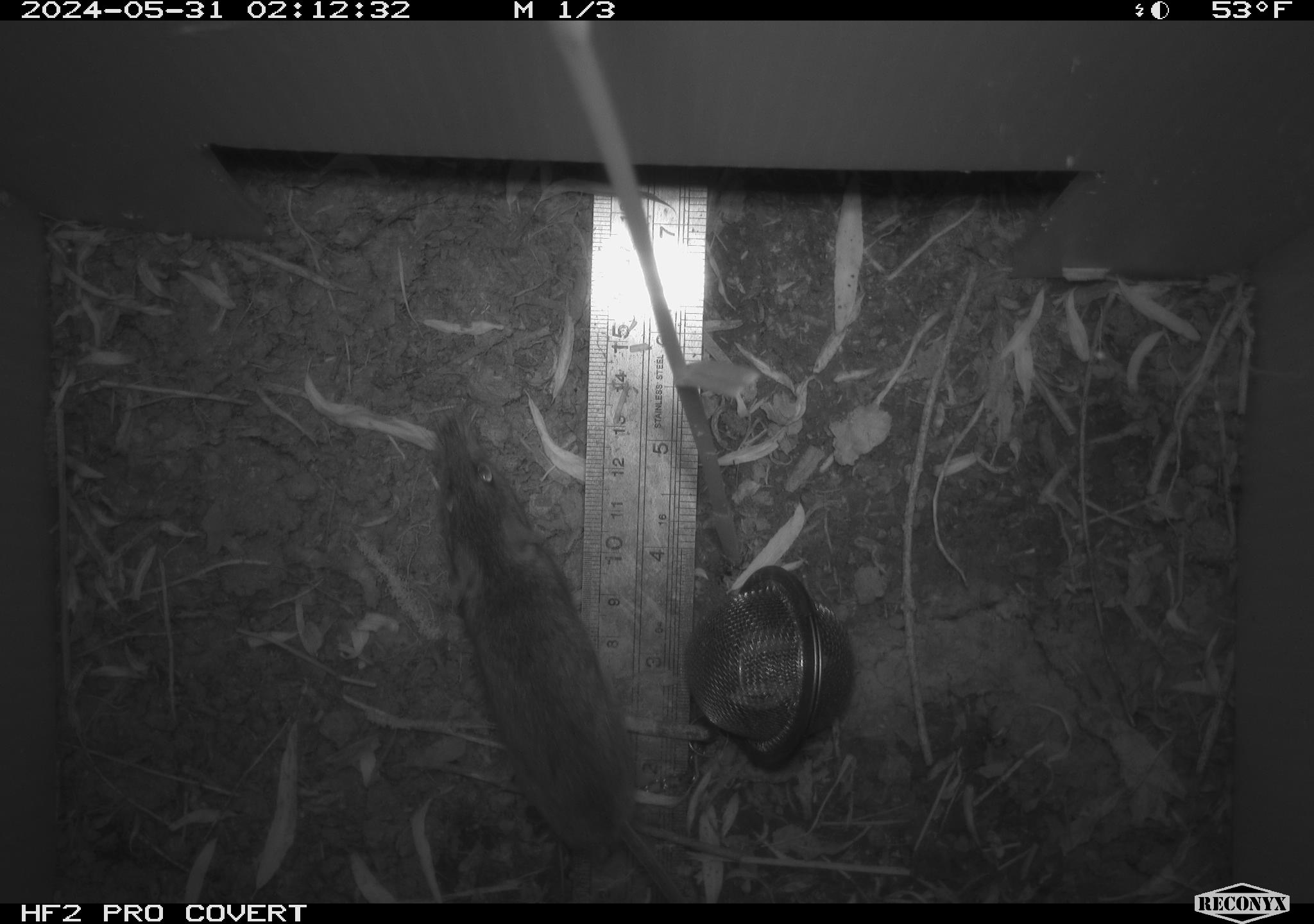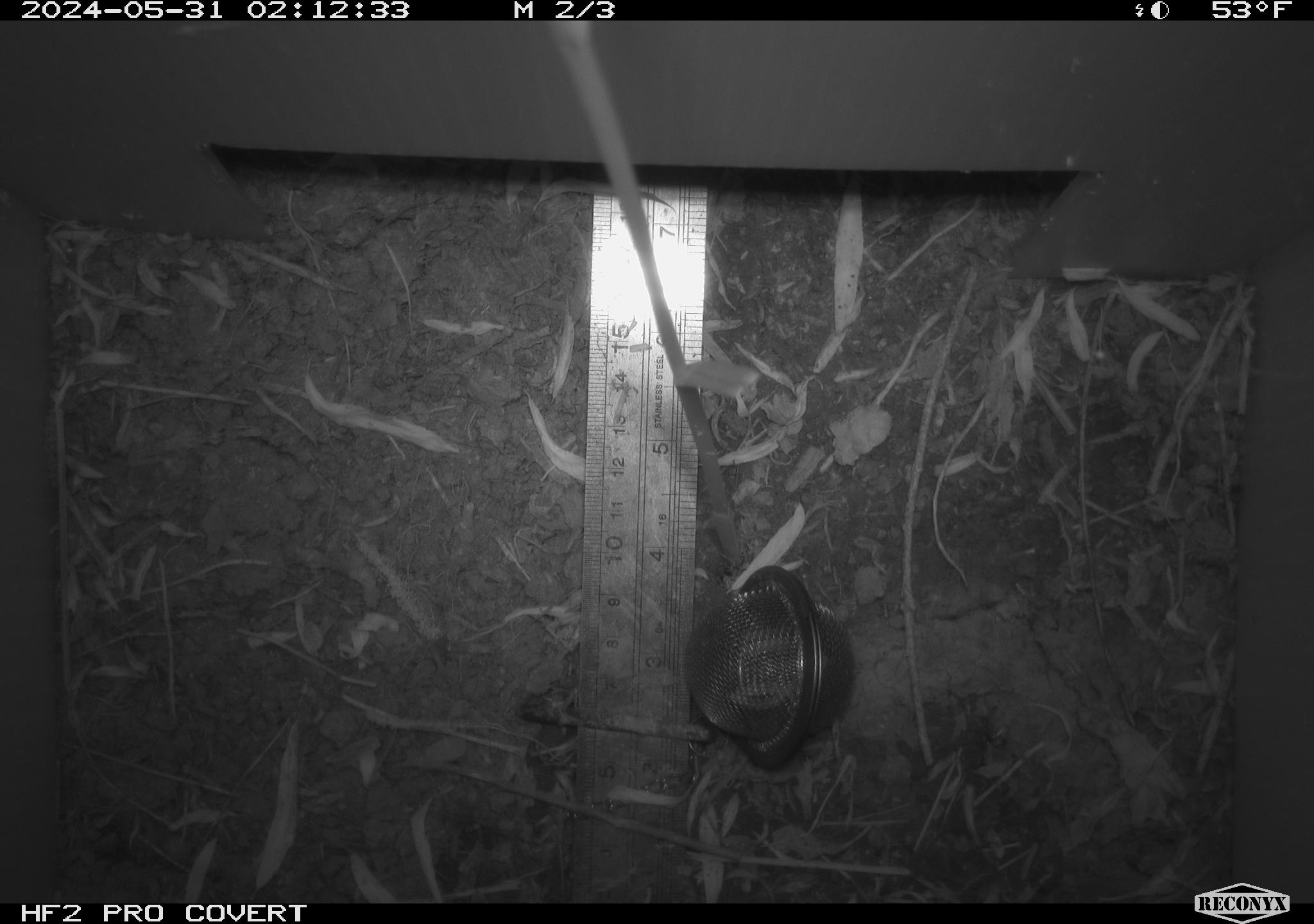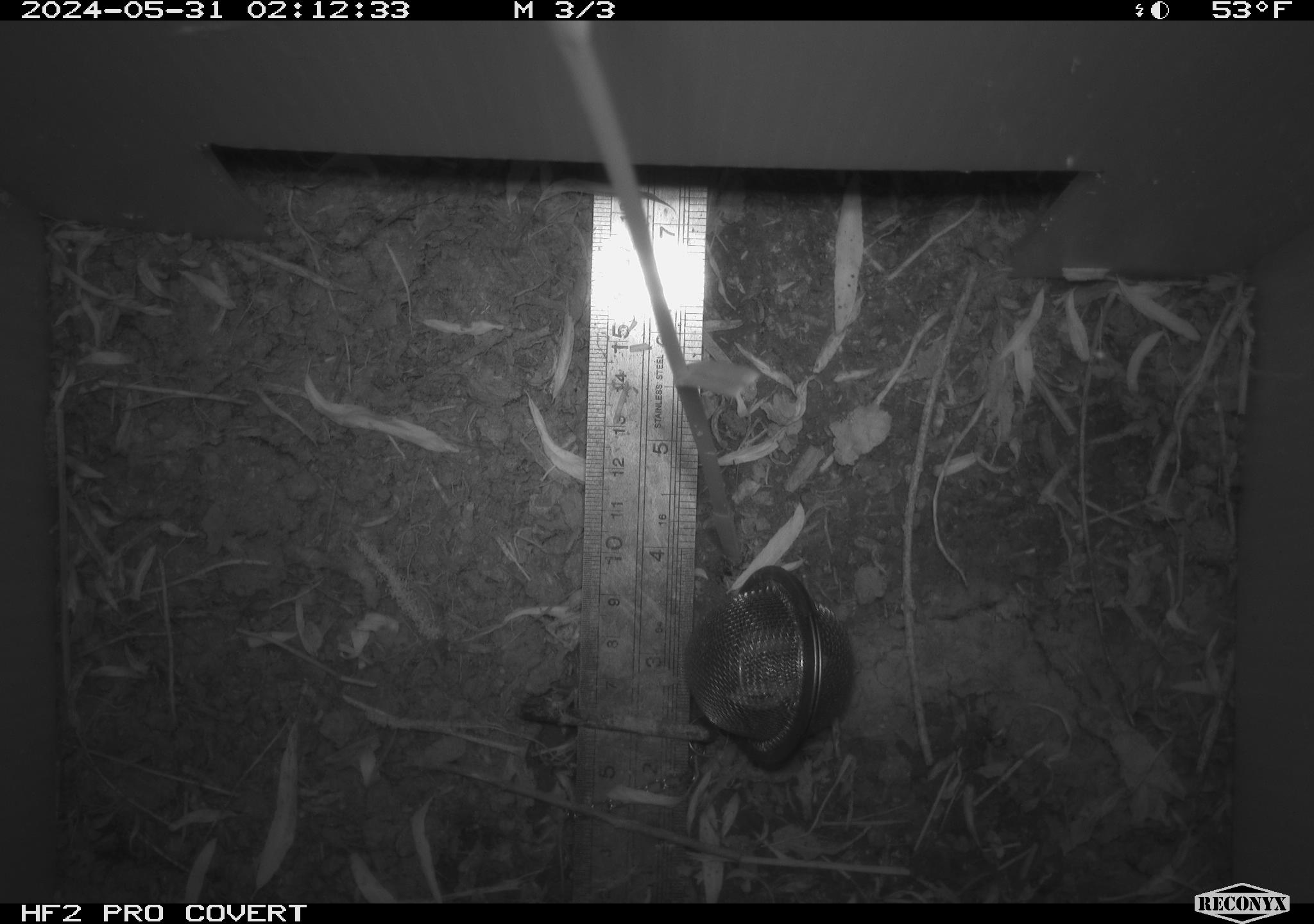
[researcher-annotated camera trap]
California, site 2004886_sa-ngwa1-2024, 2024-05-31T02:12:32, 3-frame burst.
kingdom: Animalia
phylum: Chordata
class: Mammalia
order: Rodentia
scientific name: Rodentia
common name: mouse species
Mouse species (Rodentia).